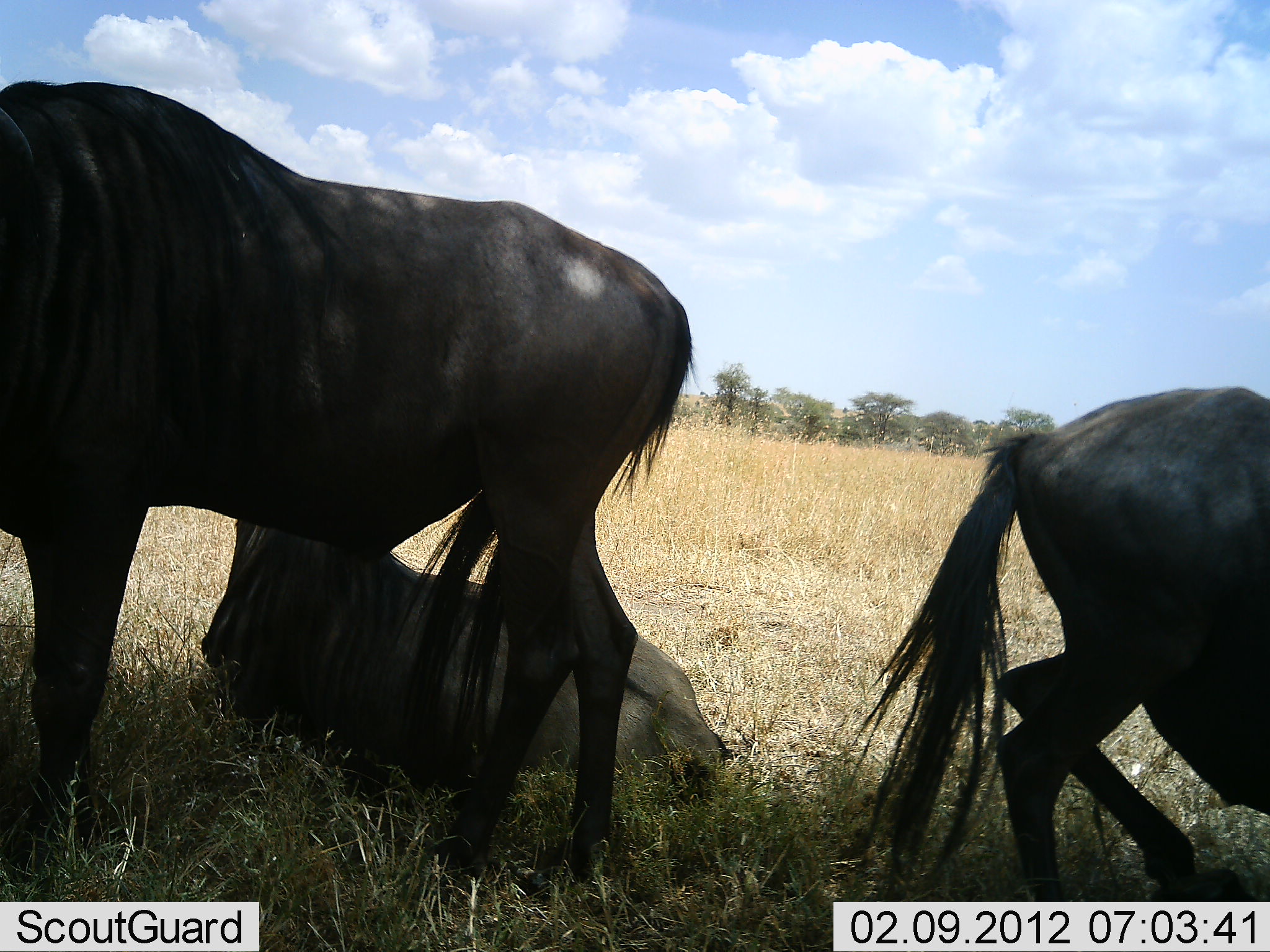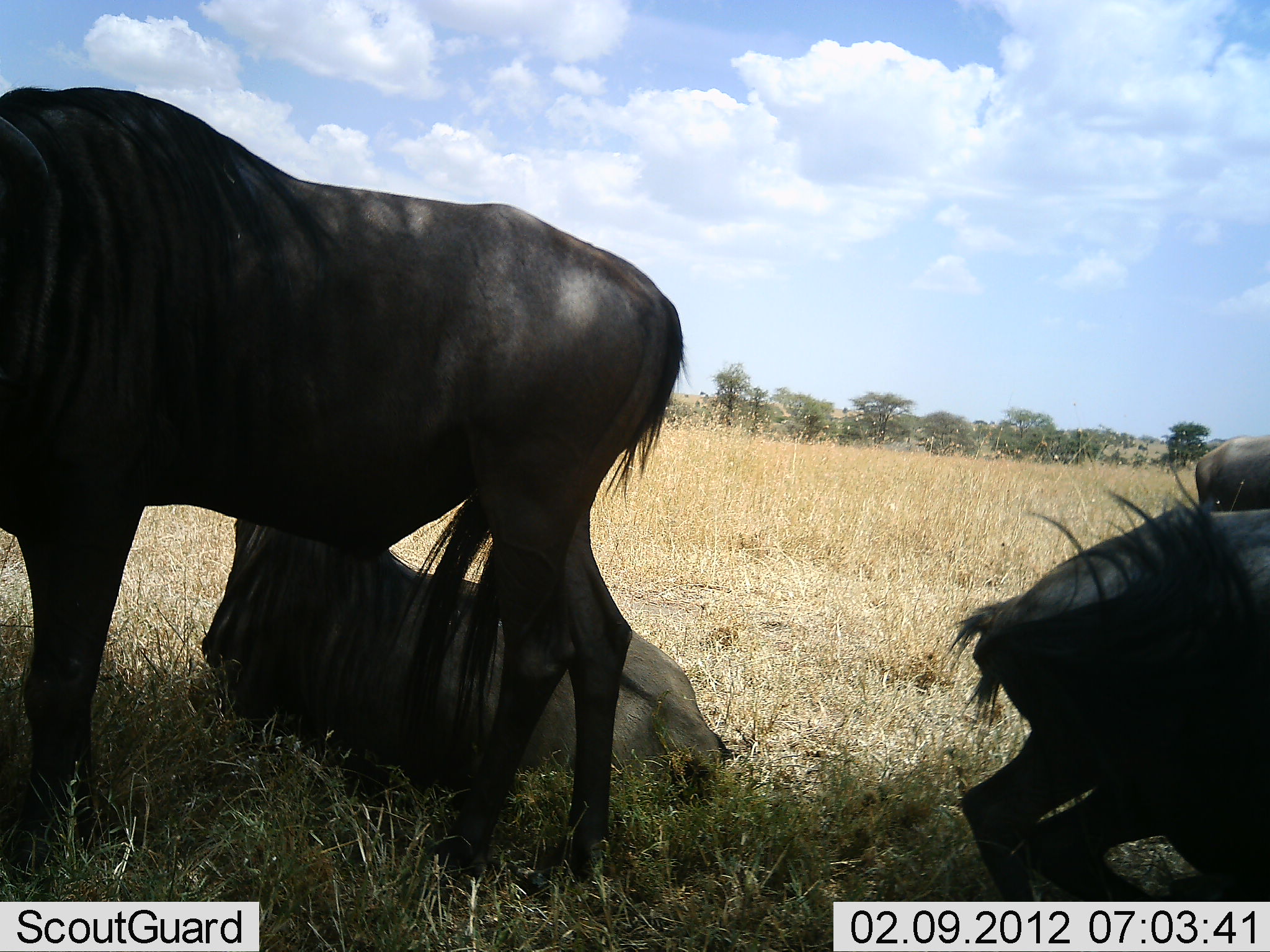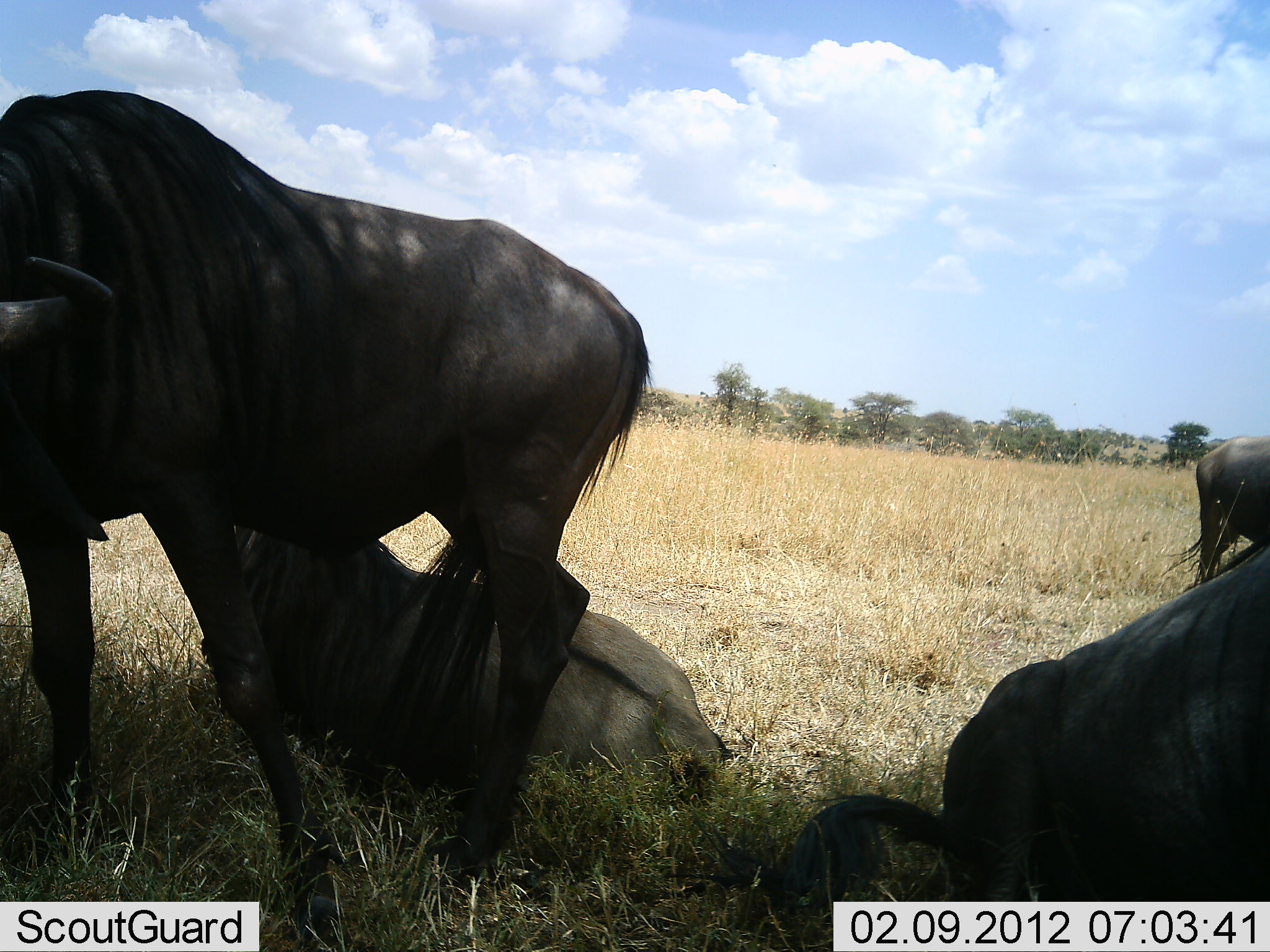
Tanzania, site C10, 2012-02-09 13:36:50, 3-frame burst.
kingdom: Animalia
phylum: Chordata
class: Mammalia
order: Artiodactyla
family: Bovidae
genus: Connochaetes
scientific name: Connochaetes taurinus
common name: blue wildebeest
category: wildebeest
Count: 4.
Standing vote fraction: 77%.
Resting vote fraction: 100%.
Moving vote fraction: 8%.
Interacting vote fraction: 0%.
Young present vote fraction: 0%.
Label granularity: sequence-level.